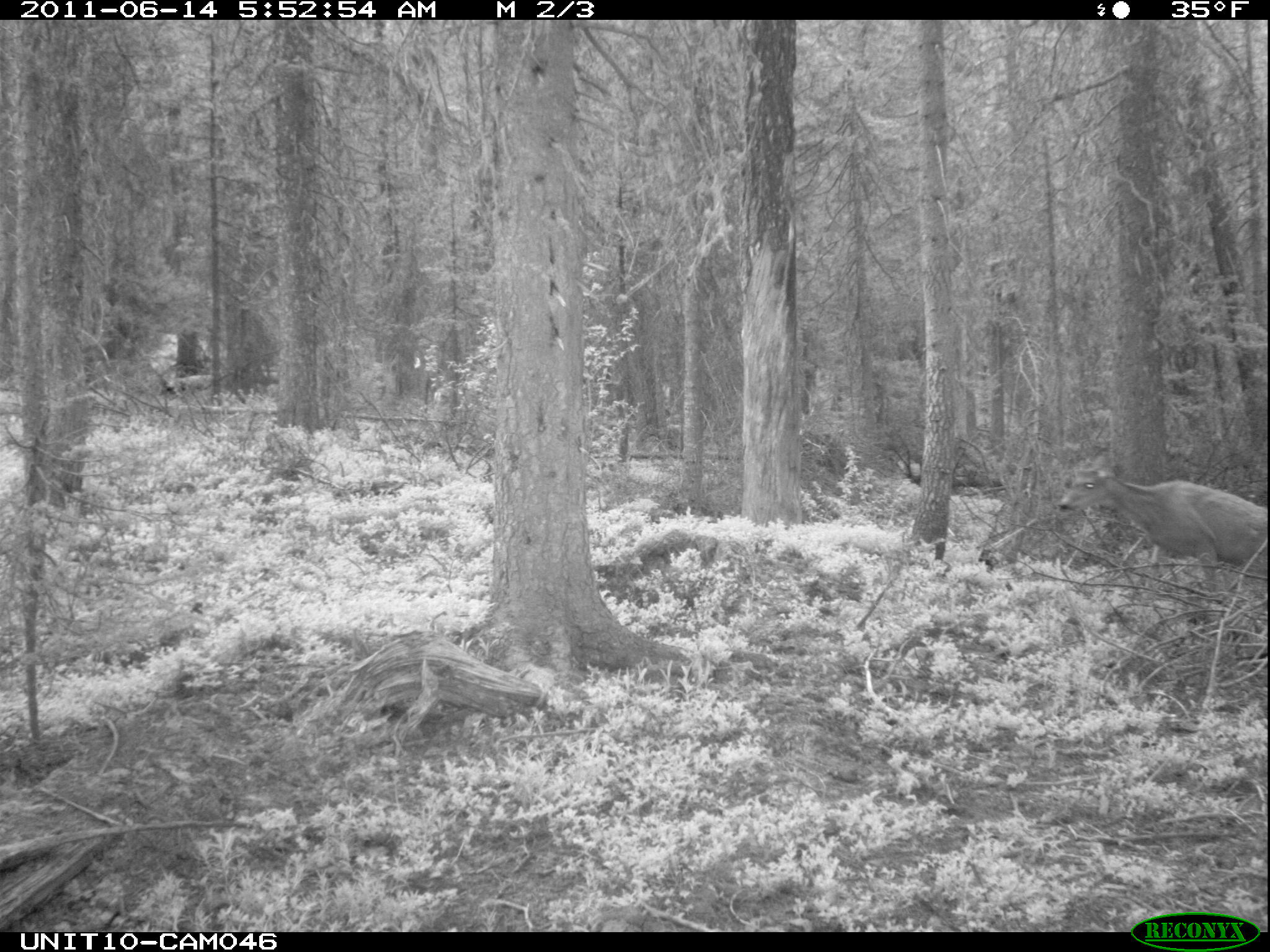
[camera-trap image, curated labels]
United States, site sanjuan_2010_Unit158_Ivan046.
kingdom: Animalia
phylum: Chordata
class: Mammalia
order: Artiodactyla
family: Cervidae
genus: Odocoileus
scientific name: Odocoileus hemionus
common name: mule deer